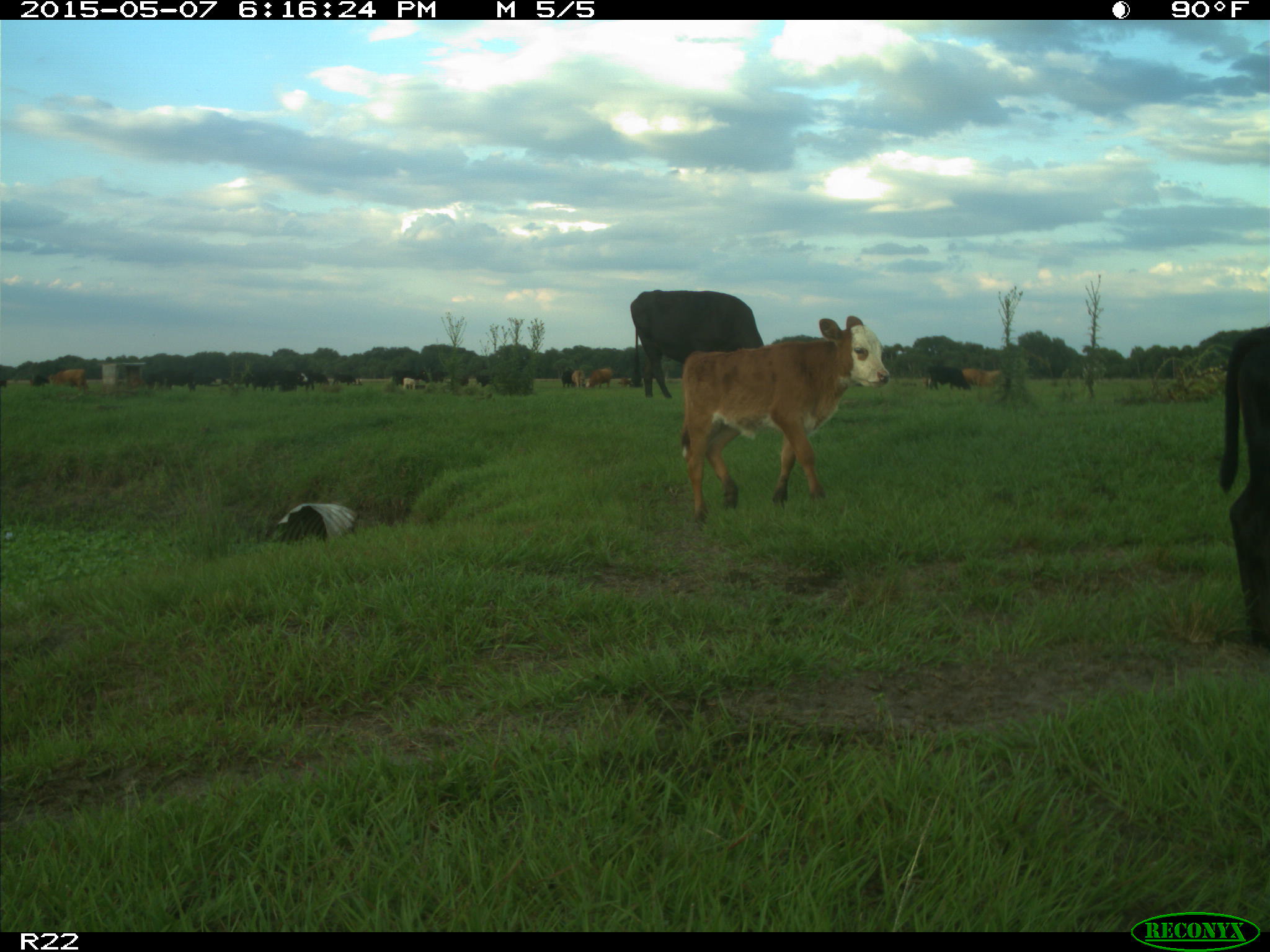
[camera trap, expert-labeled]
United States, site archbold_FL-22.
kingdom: Animalia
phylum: Chordata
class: Mammalia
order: Artiodactyla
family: Bovidae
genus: Bos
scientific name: Bos taurus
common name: domestic cow